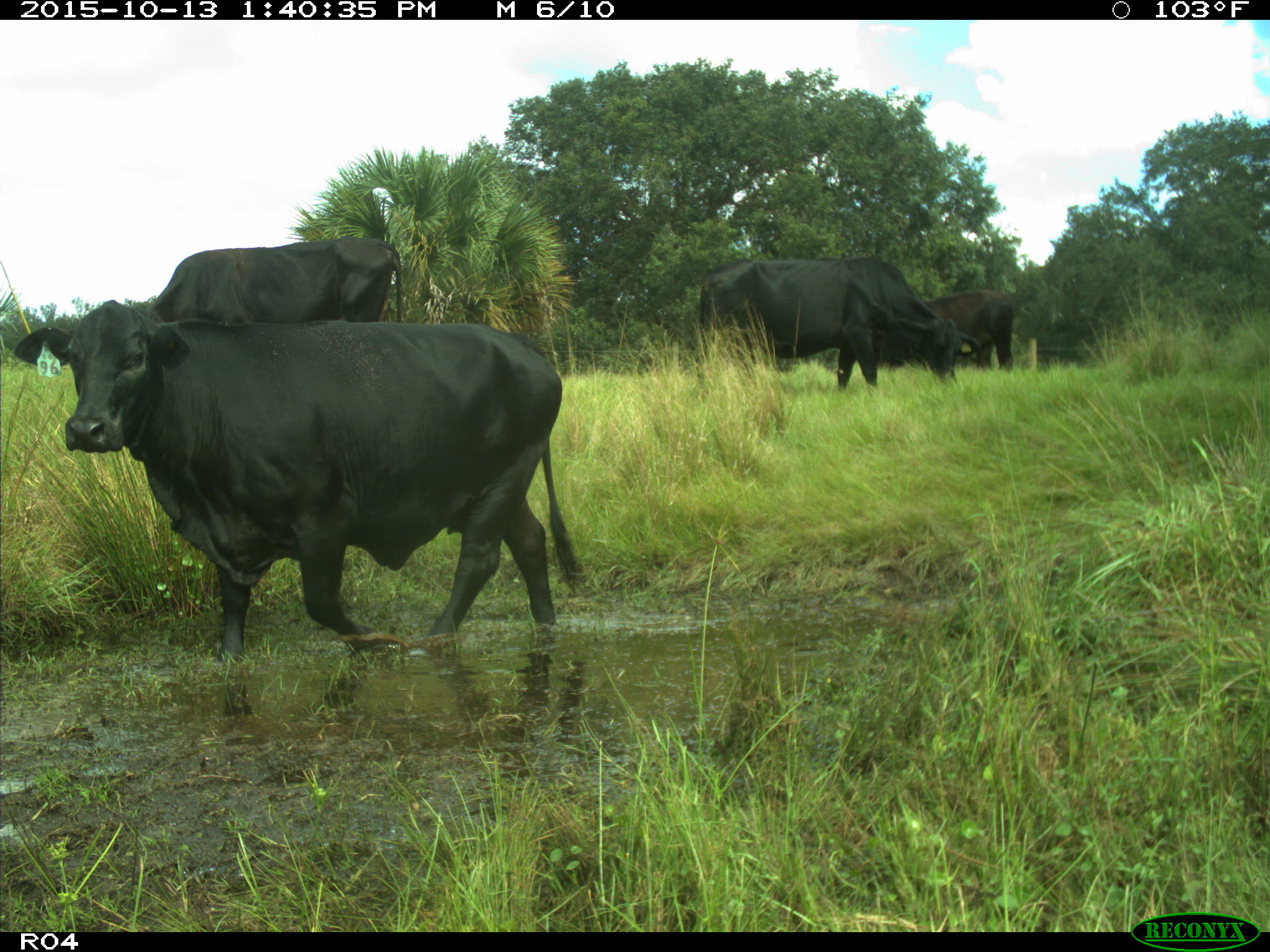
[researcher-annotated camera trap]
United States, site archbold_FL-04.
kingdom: Animalia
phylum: Chordata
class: Mammalia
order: Artiodactyla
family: Bovidae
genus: Bos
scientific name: Bos taurus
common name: domestic cow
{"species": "Bos taurus (domestic cow)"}